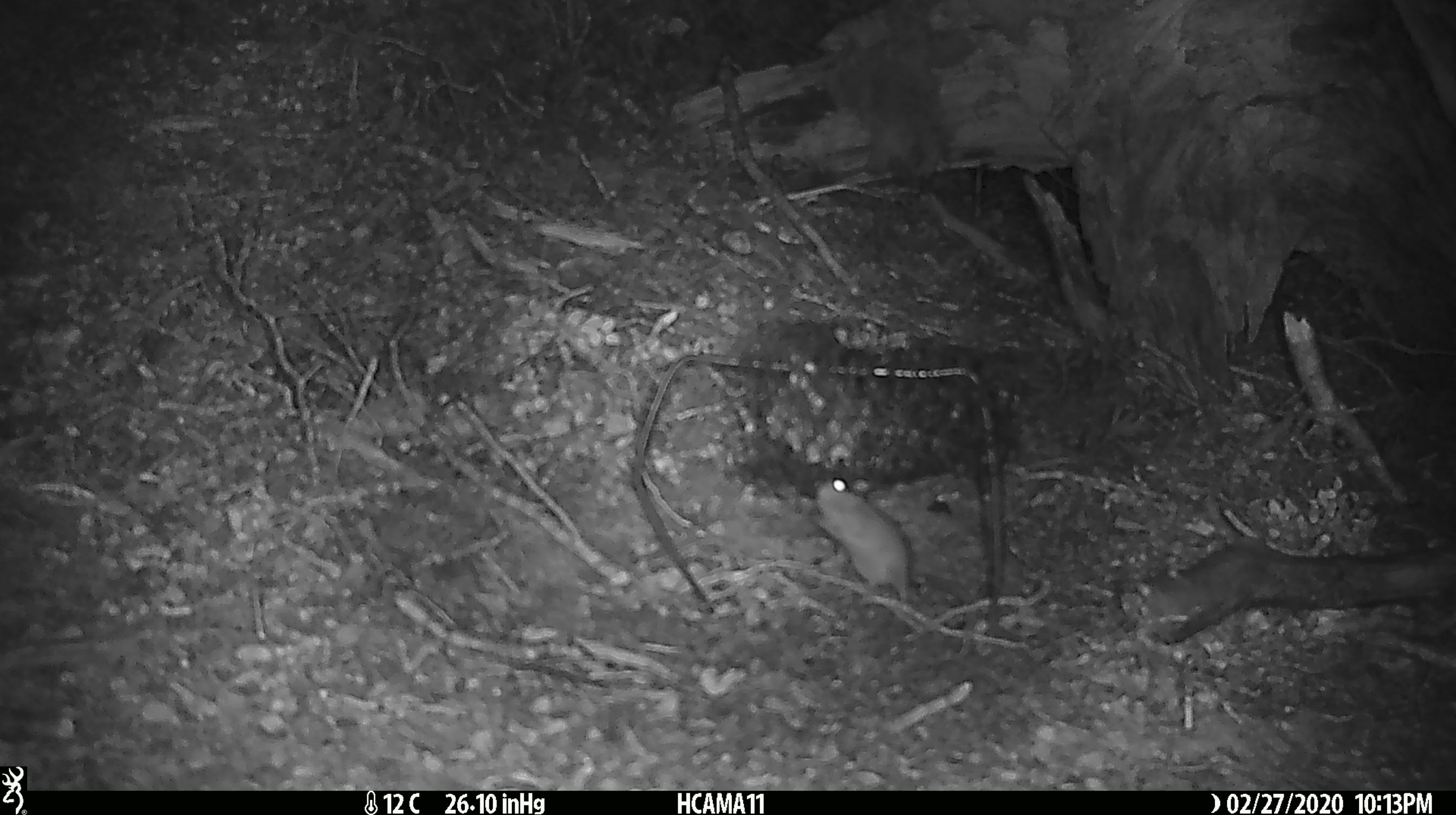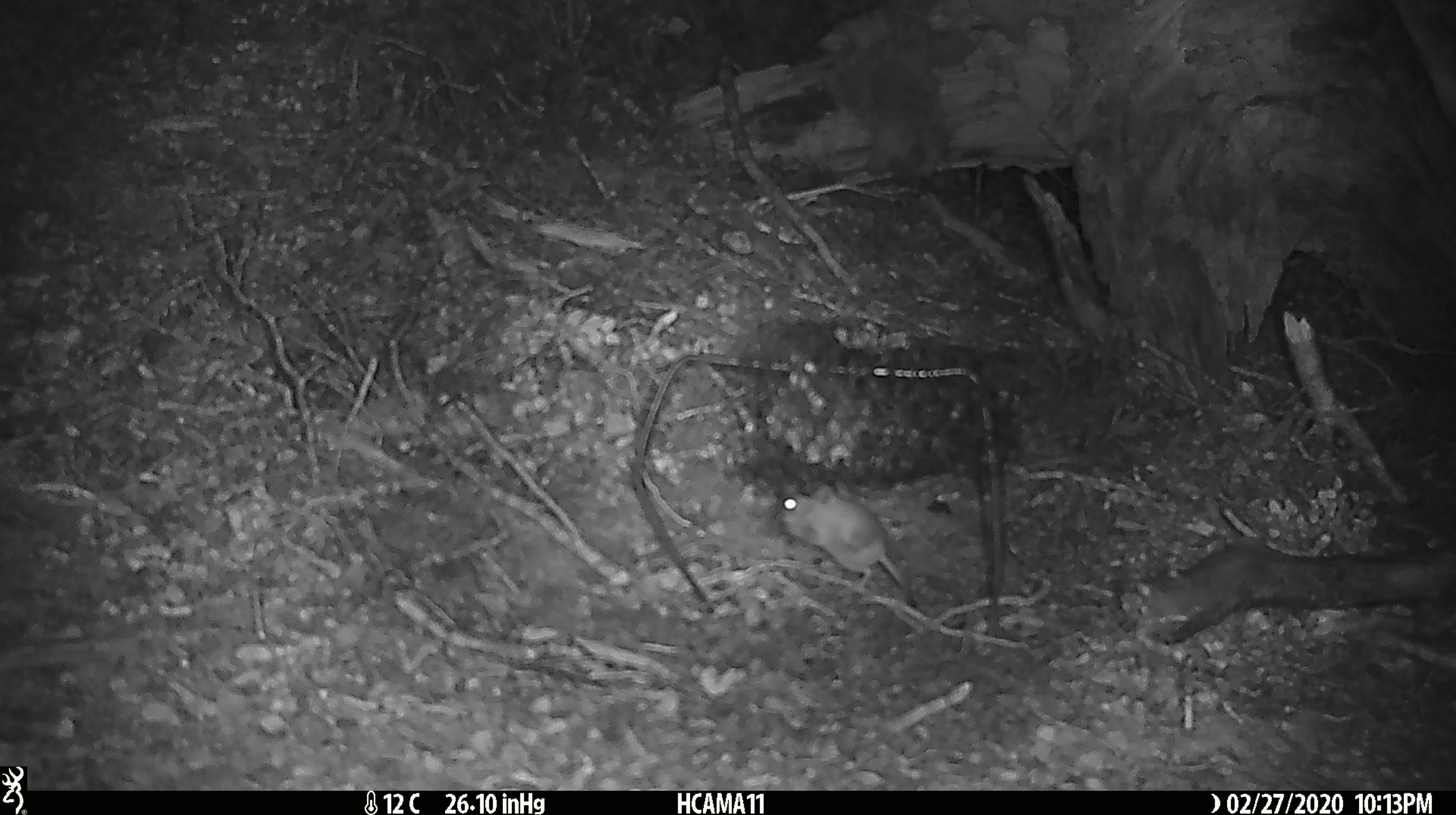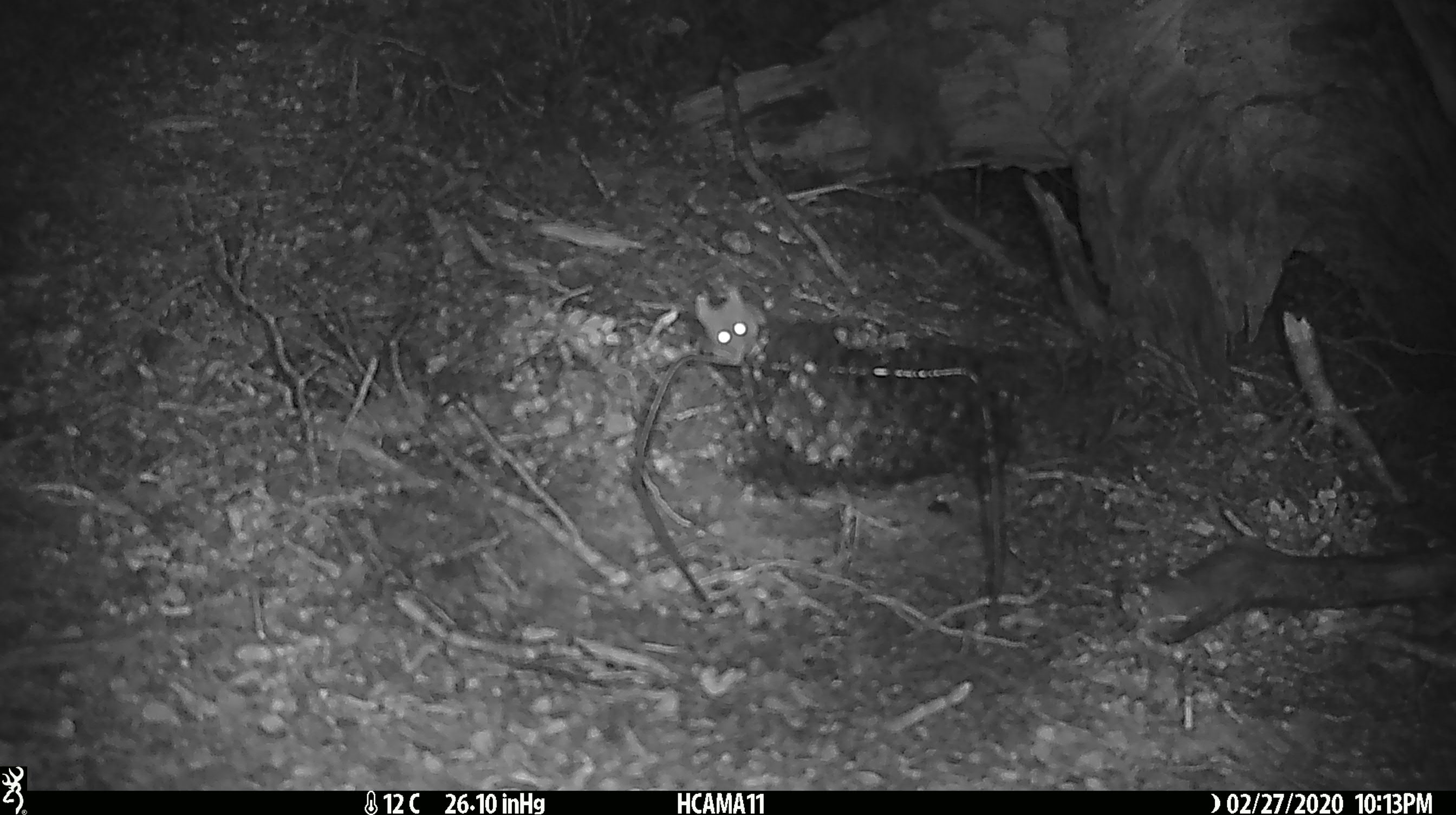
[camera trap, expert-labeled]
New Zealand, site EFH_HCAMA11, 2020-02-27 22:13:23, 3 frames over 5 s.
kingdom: Animalia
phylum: Chordata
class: Mammalia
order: Rodentia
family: Muridae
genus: Mus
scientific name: Mus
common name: mouse